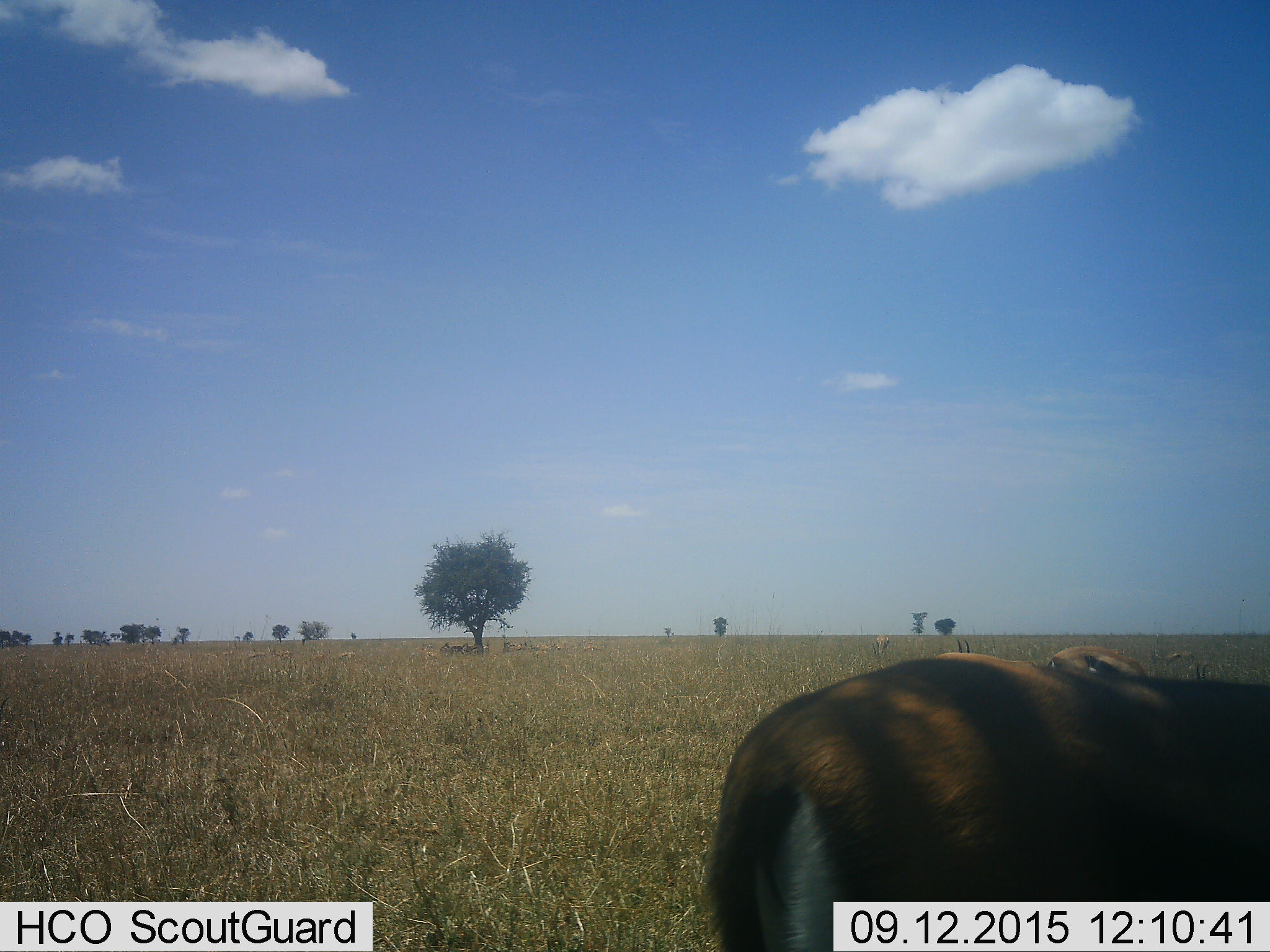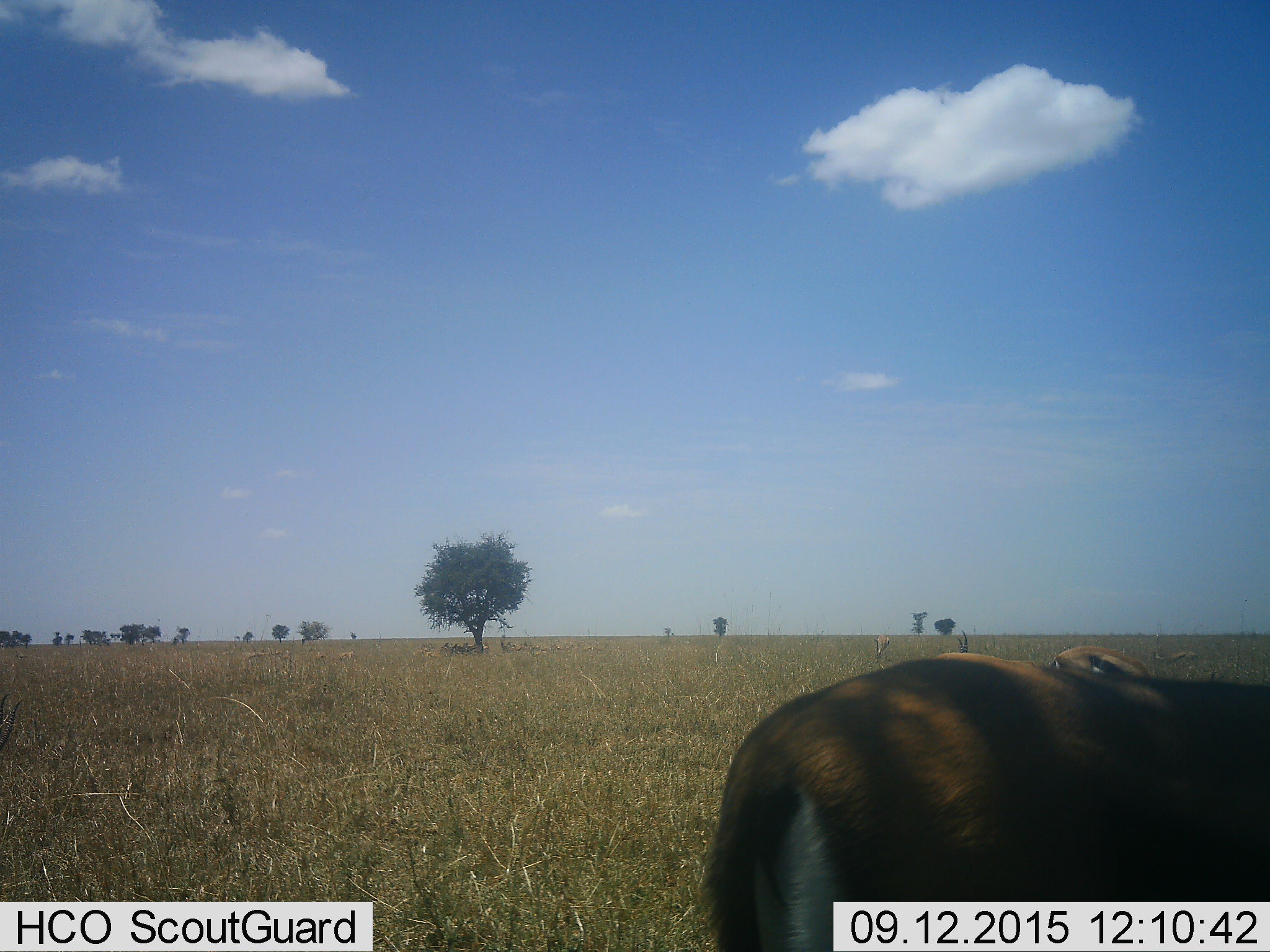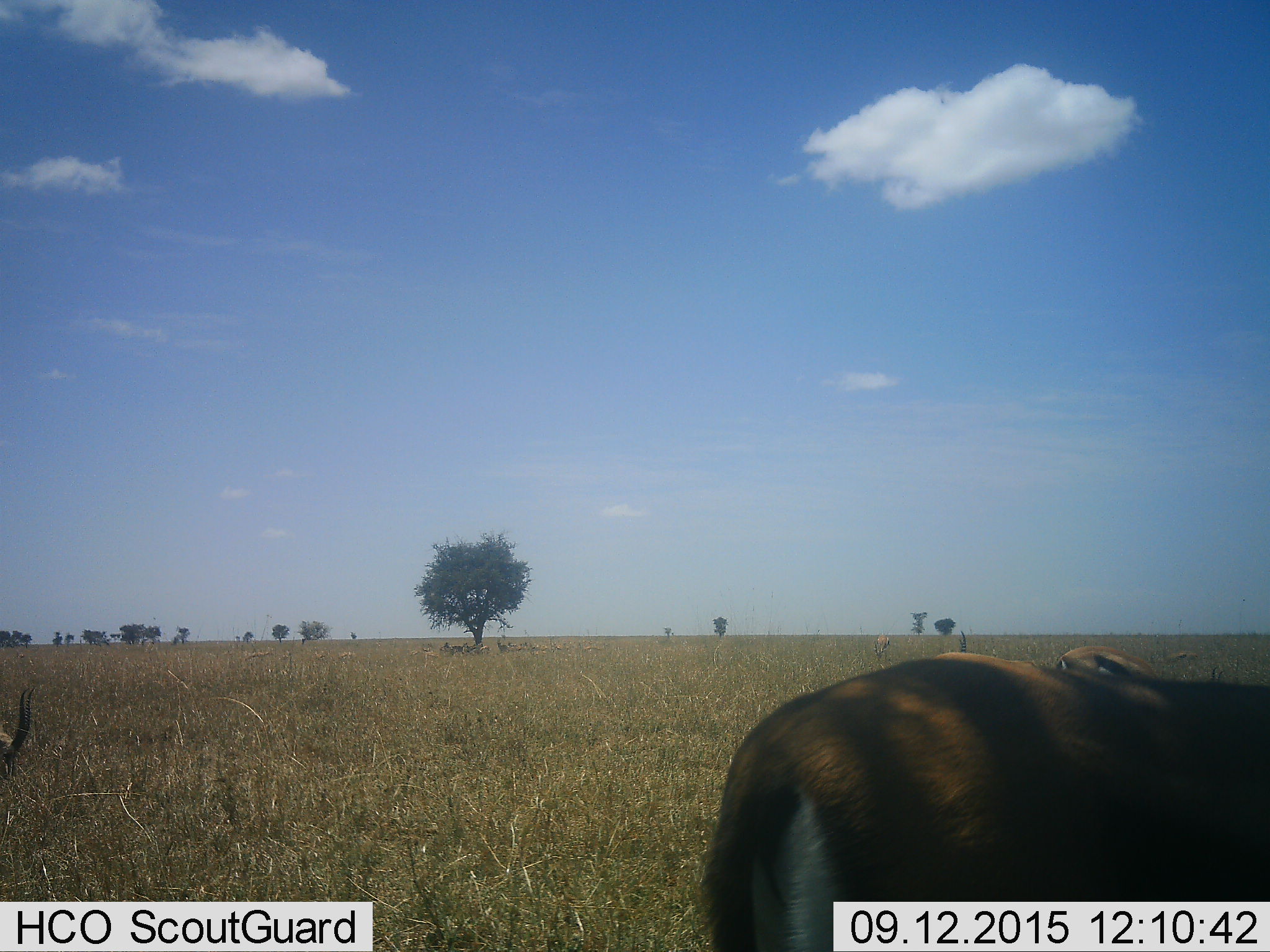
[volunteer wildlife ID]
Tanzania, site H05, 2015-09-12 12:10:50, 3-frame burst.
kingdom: Animalia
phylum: Chordata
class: Mammalia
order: Artiodactyla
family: Bovidae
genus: Eudorcas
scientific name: Eudorcas thomsonii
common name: thomson's gazelle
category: gazellethomsons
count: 11-50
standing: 83%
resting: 0%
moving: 17%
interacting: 0%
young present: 0%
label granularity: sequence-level